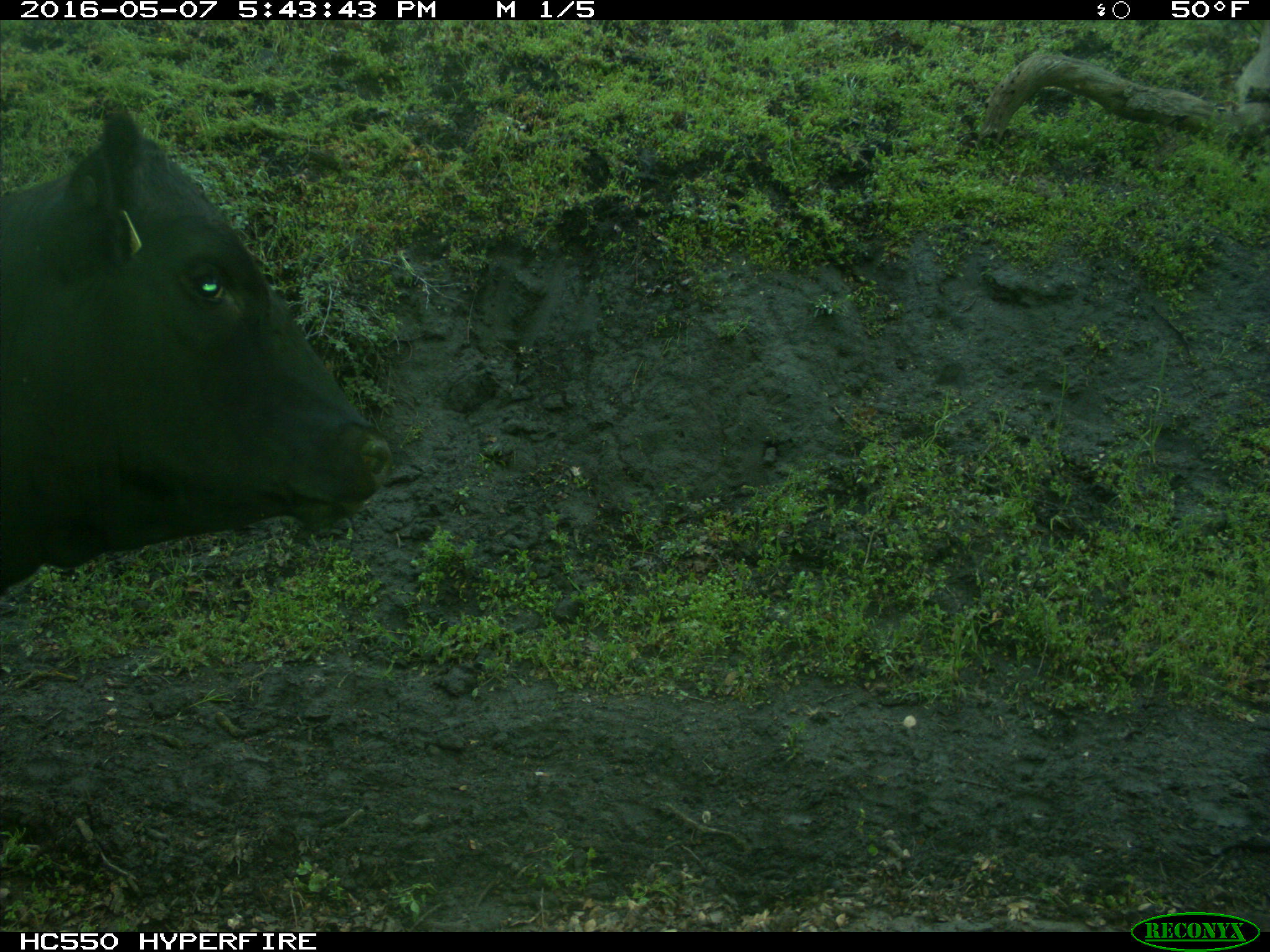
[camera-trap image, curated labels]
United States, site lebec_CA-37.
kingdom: Animalia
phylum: Chordata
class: Mammalia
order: Artiodactyla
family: Bovidae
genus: Bos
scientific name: Bos taurus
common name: domestic cow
Bos taurus (domestic cow).